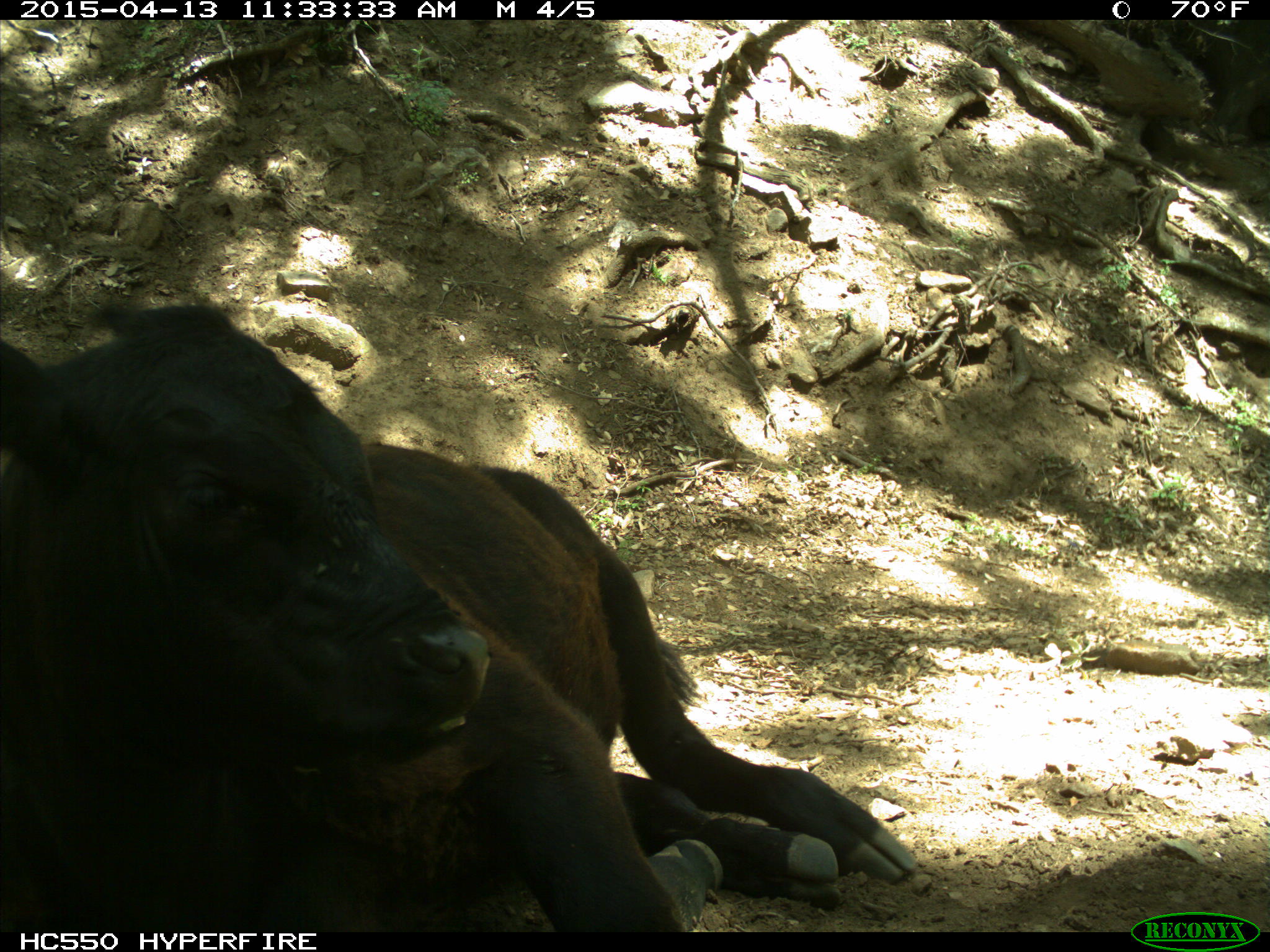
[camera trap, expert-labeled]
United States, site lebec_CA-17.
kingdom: Animalia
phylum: Chordata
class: Mammalia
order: Artiodactyla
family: Bovidae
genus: Bos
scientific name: Bos taurus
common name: domestic cow